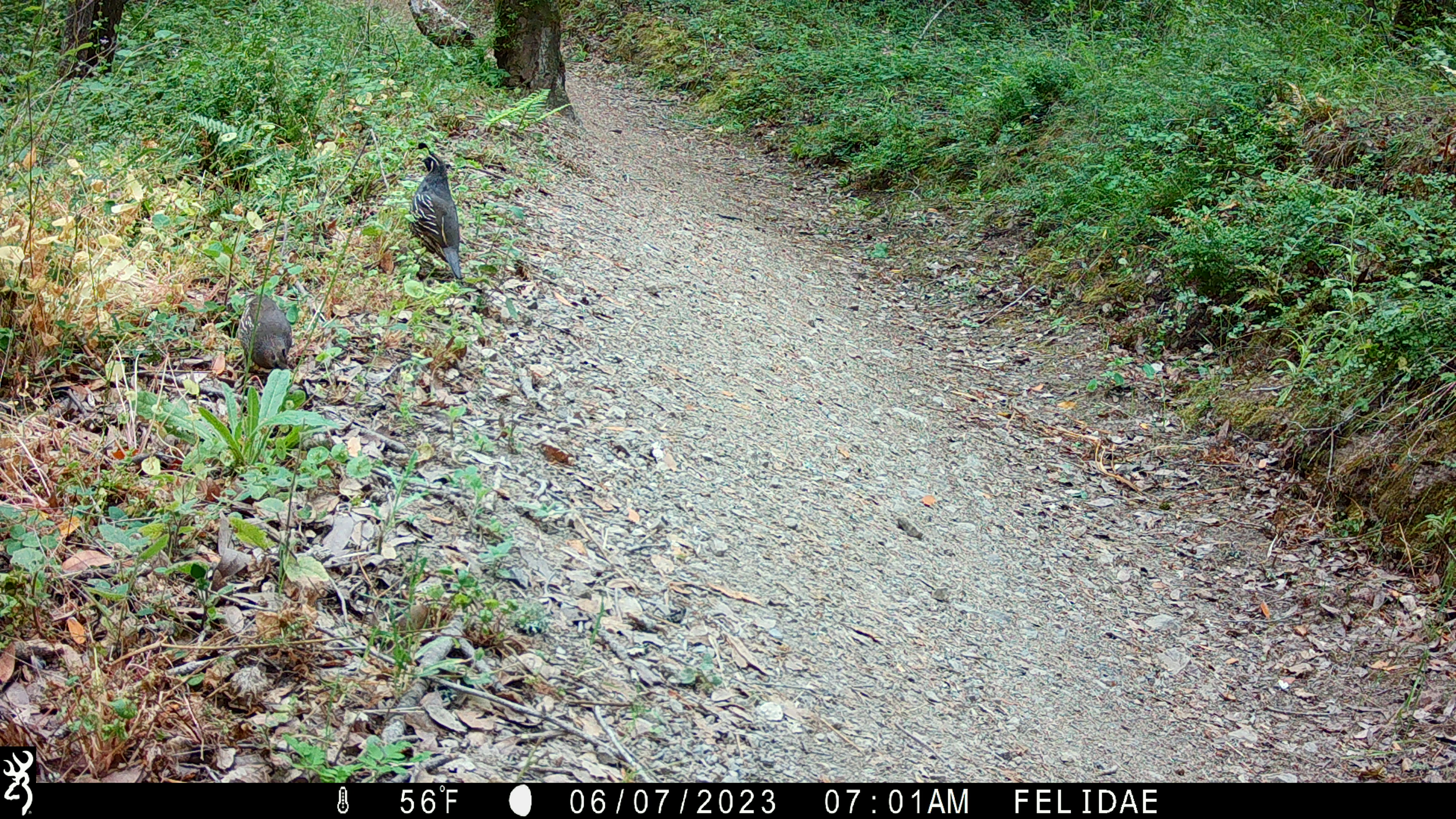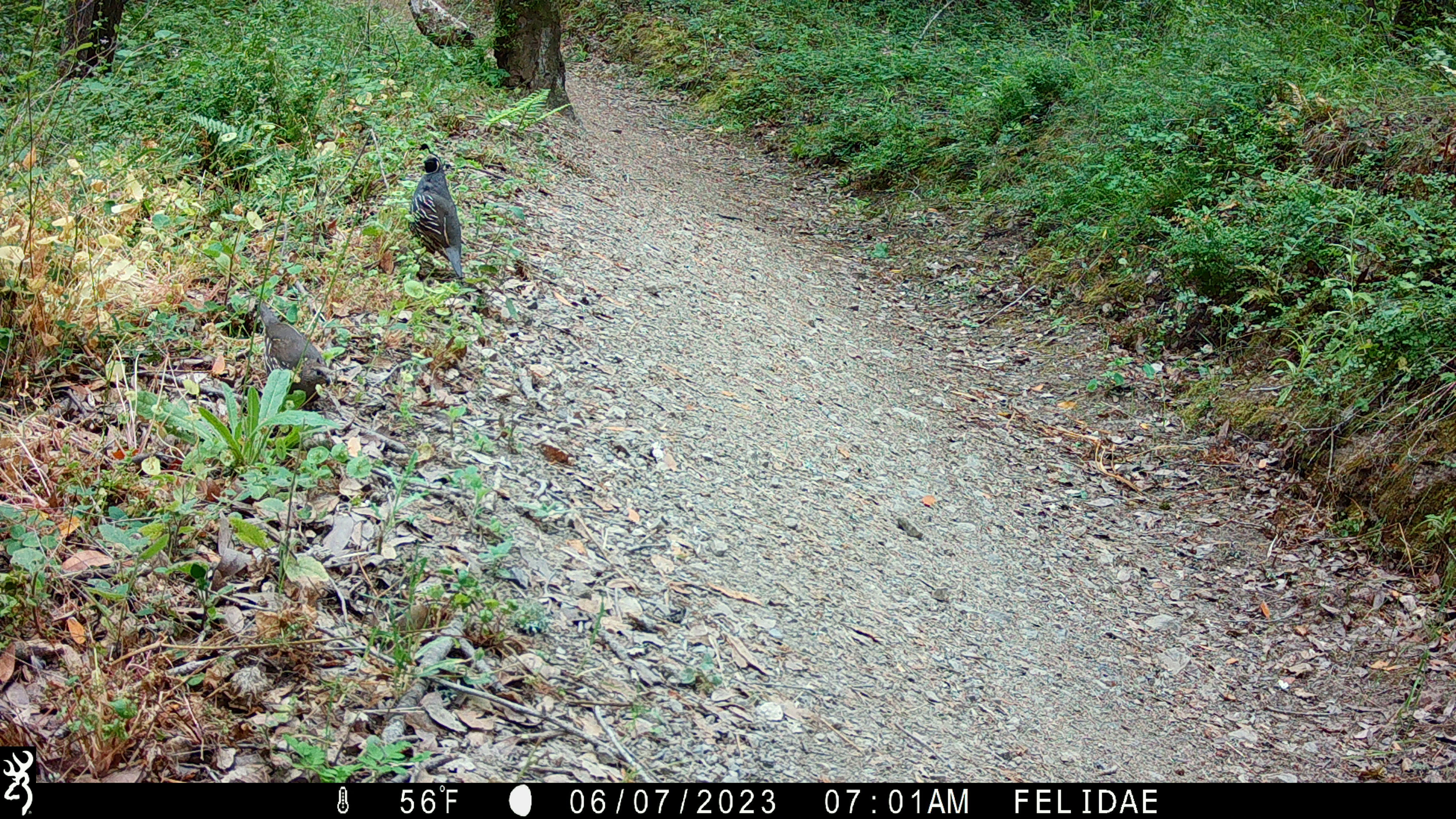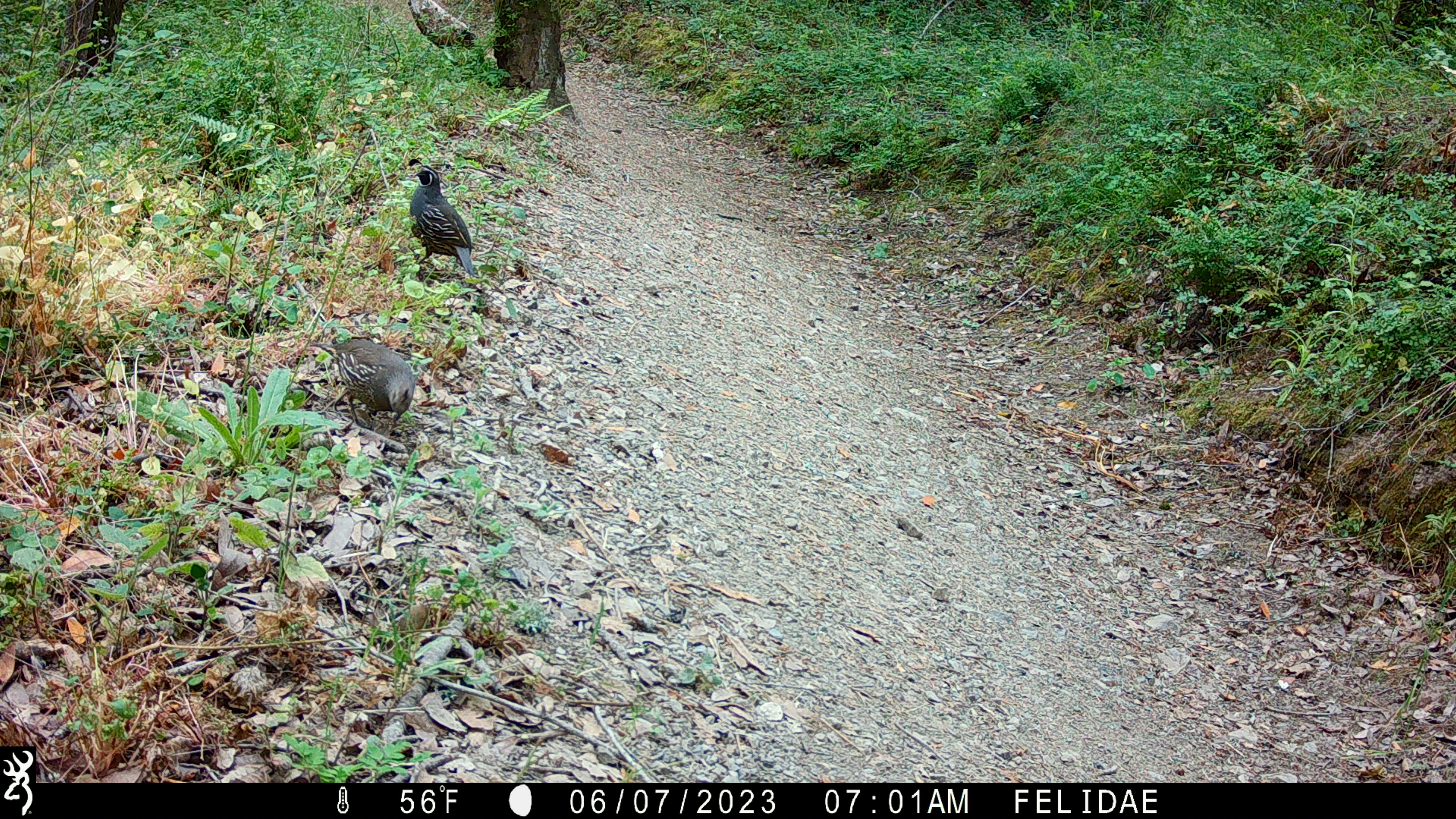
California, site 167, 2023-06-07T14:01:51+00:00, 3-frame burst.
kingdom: Animalia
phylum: Chordata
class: Aves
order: Galliformes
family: Odontophoridae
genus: Callipepla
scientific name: Callipepla californica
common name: california quail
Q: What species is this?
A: California quail (Callipepla californica).